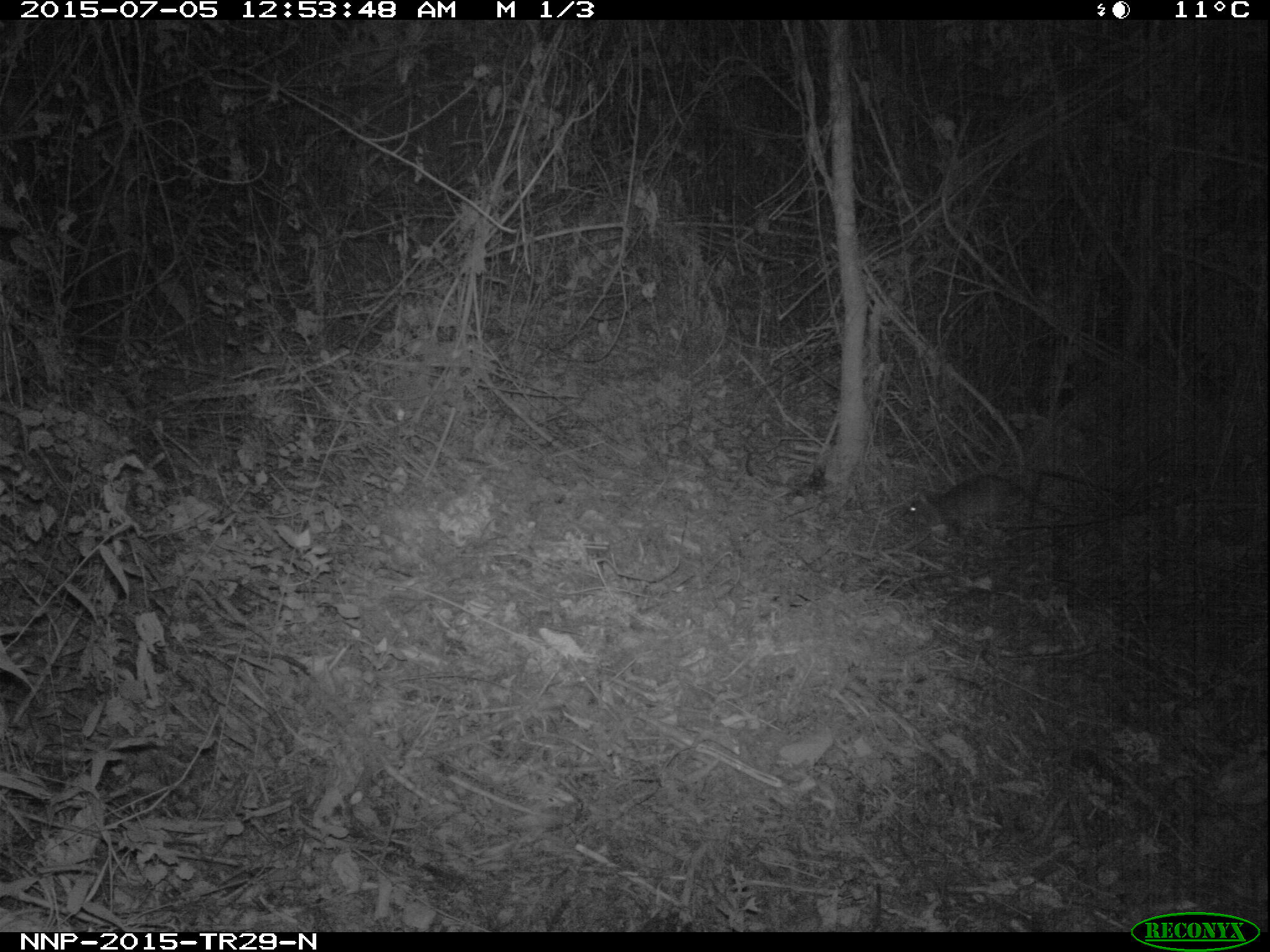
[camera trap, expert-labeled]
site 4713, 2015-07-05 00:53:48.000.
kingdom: Animalia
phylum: Chordata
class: Mammalia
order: Rodentia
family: Nesomyidae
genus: Cricetomys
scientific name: Cricetomys gambianus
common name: african giant pouched rat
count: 1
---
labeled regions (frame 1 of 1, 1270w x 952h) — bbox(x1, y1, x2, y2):
cricetomys gambianus: bbox(895, 471, 1075, 541)